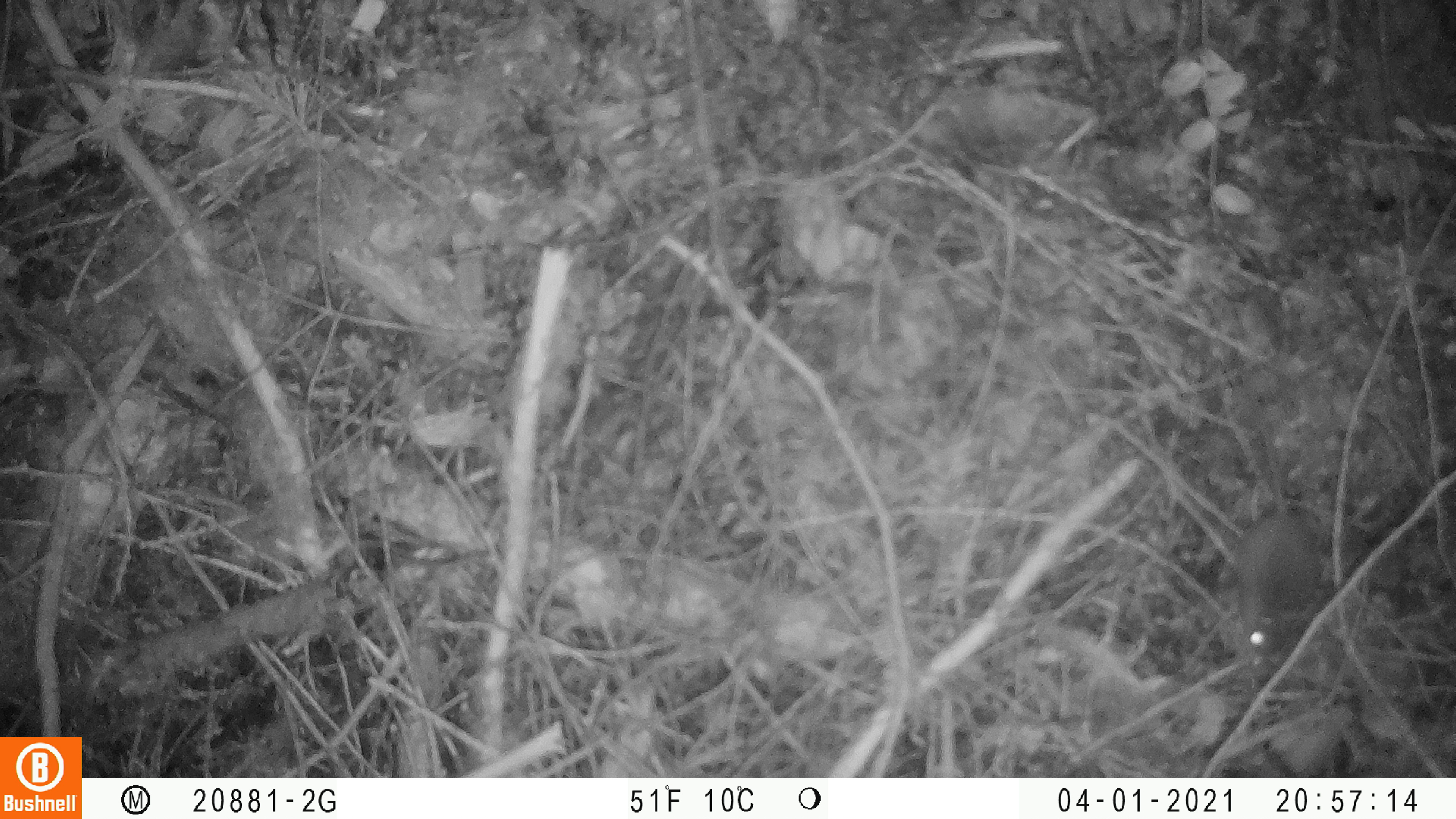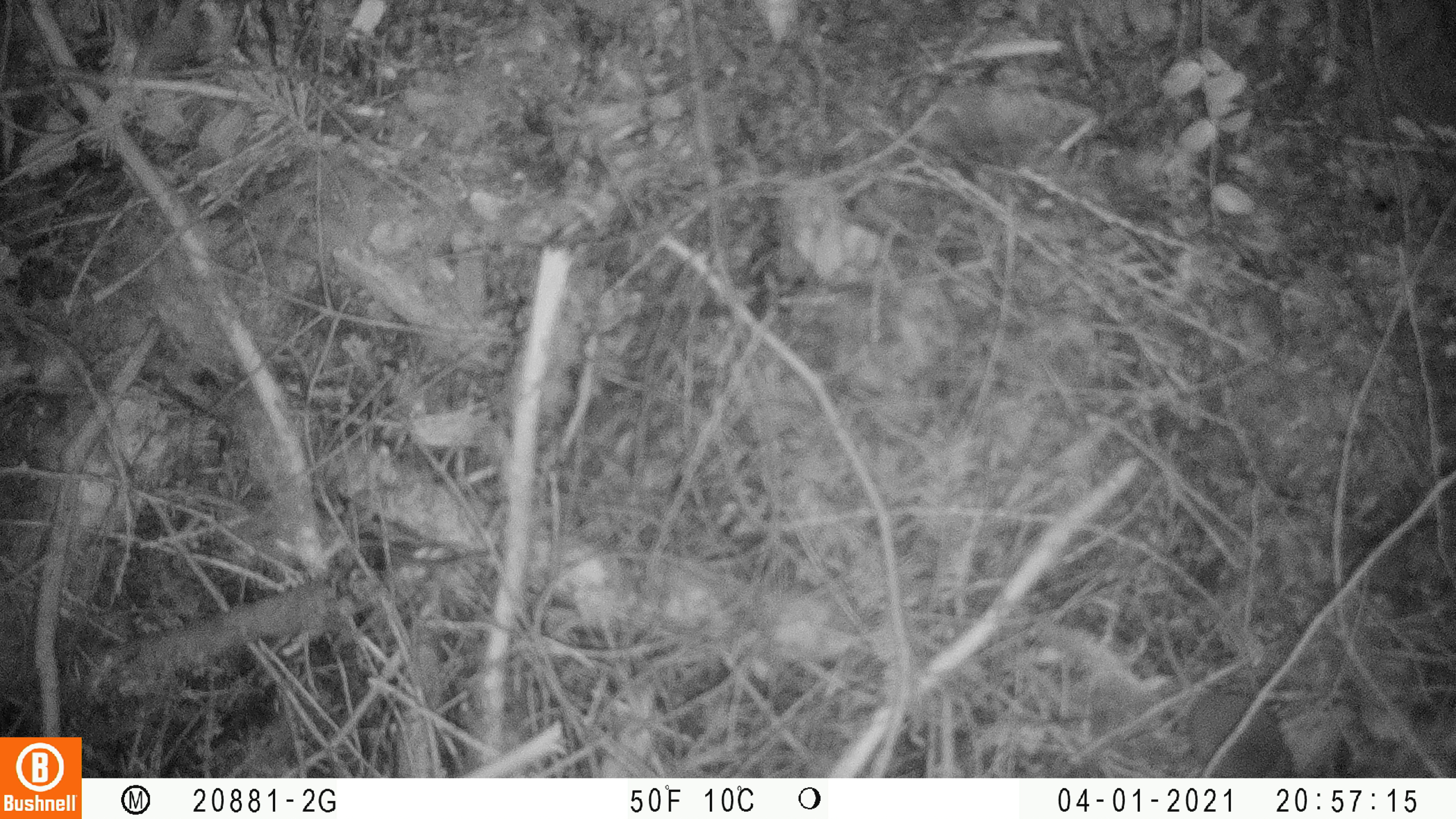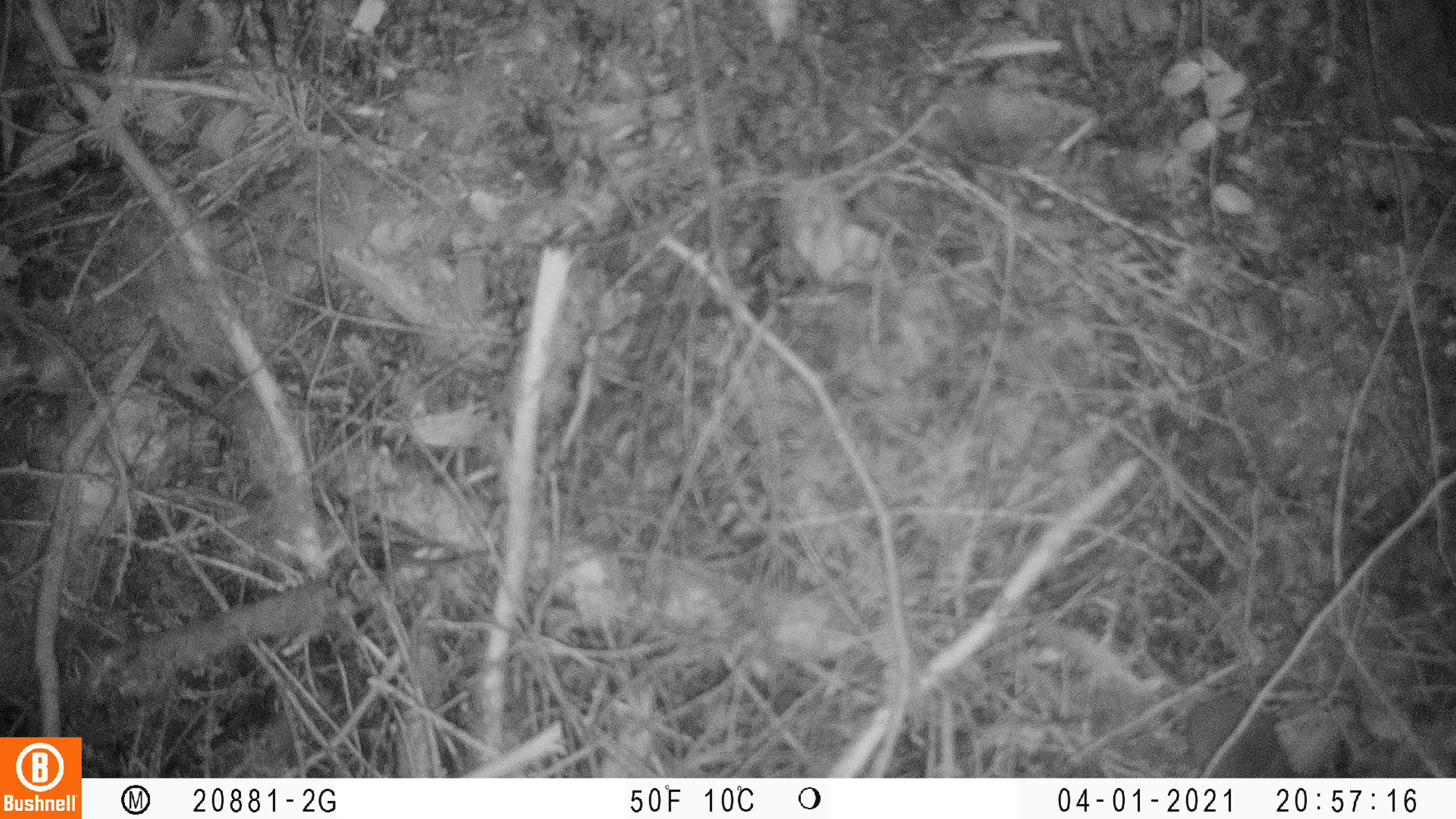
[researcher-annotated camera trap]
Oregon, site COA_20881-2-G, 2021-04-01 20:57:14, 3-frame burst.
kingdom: Animalia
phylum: Chordata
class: Mammalia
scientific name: Mammalia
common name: small mammal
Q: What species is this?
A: Small mammal (Mammalia).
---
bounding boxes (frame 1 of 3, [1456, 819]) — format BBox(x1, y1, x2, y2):
small mammal: BBox(1174, 325, 1345, 704)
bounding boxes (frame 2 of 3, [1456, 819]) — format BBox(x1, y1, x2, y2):
small mammal: BBox(1094, 545, 1316, 777)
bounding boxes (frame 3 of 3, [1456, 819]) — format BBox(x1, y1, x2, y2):
small mammal: BBox(1112, 614, 1314, 778)